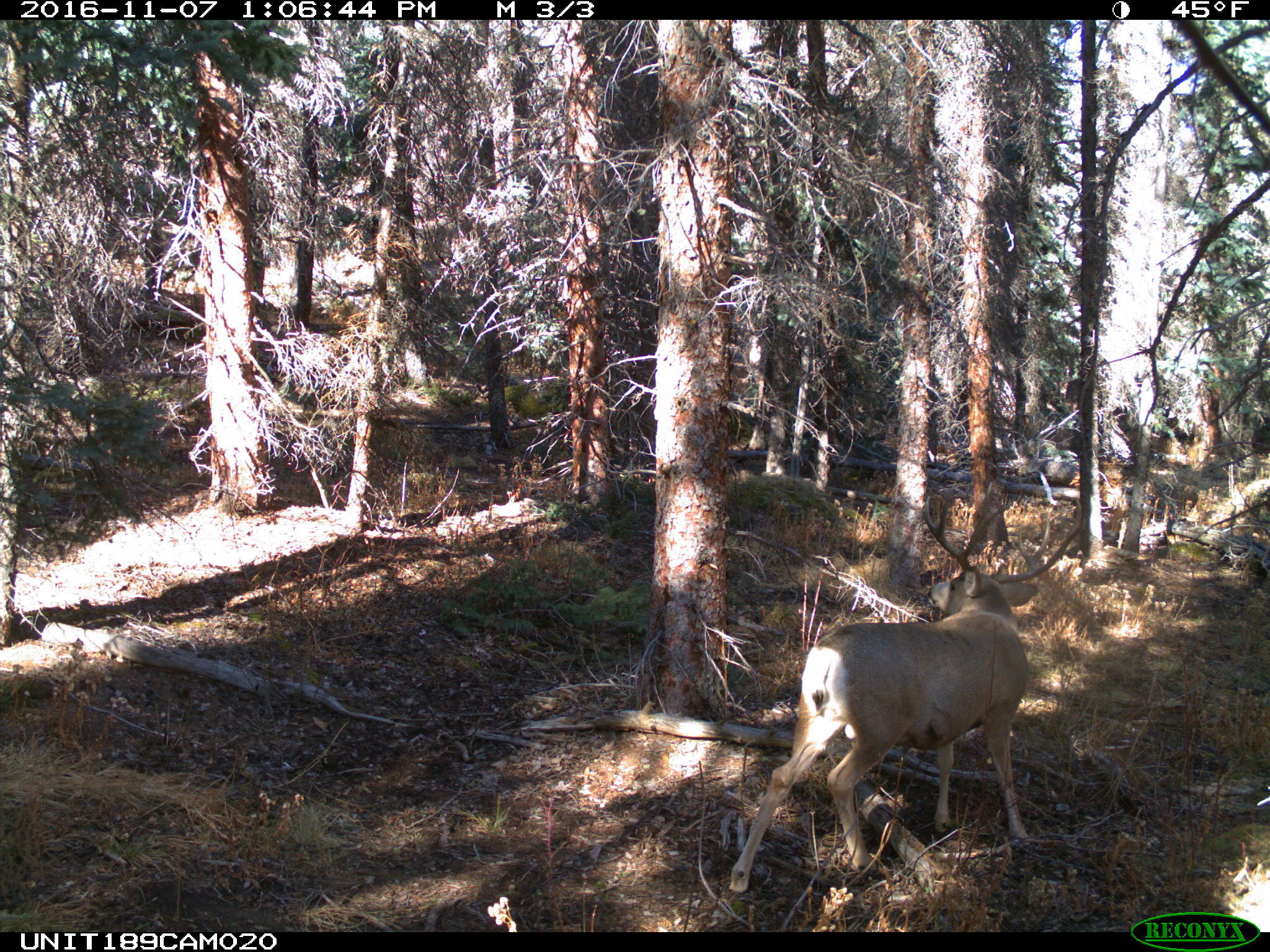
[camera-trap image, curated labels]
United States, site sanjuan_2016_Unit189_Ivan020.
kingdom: Animalia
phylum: Chordata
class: Mammalia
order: Artiodactyla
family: Cervidae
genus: Odocoileus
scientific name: Odocoileus hemionus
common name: mule deer